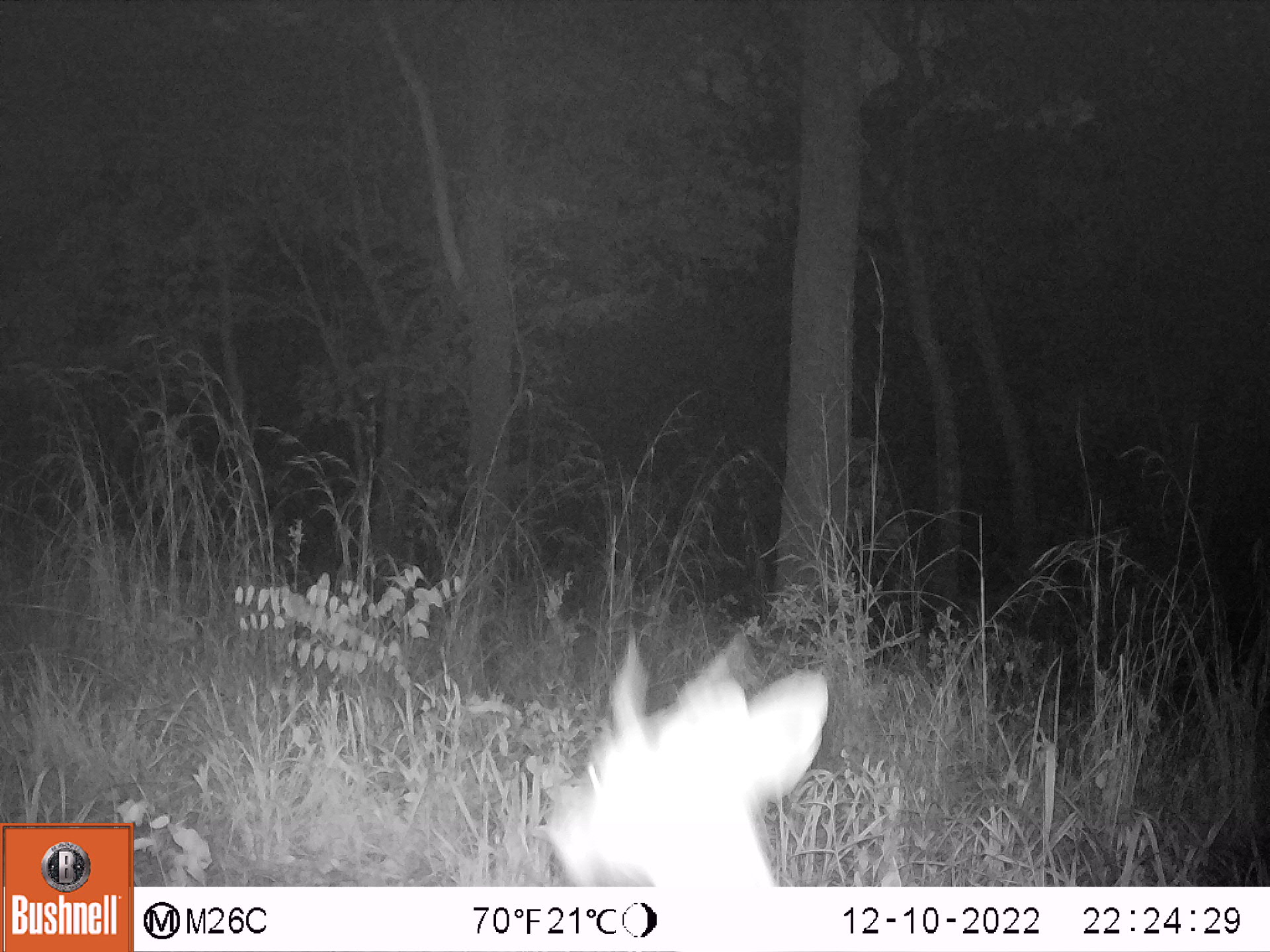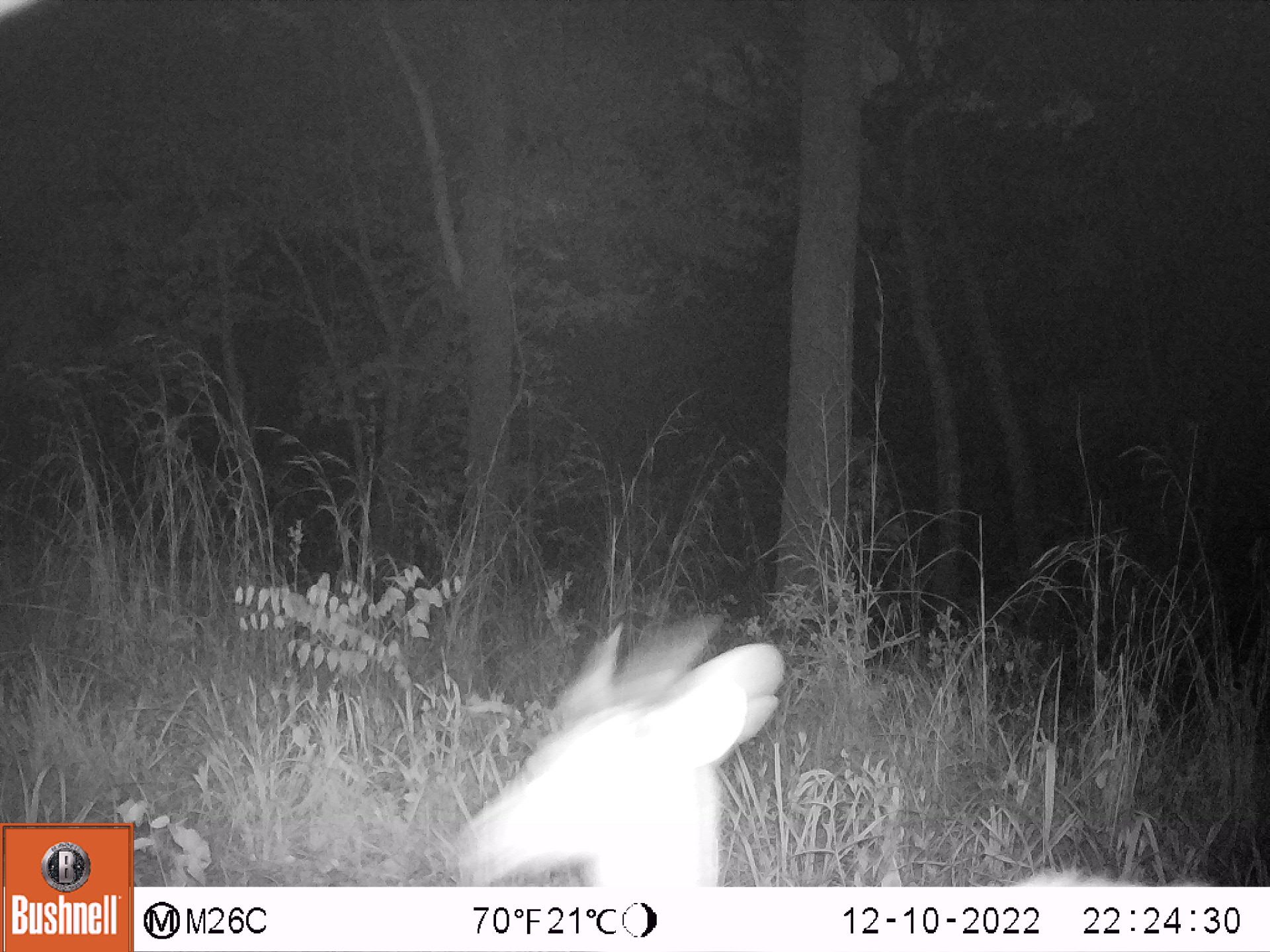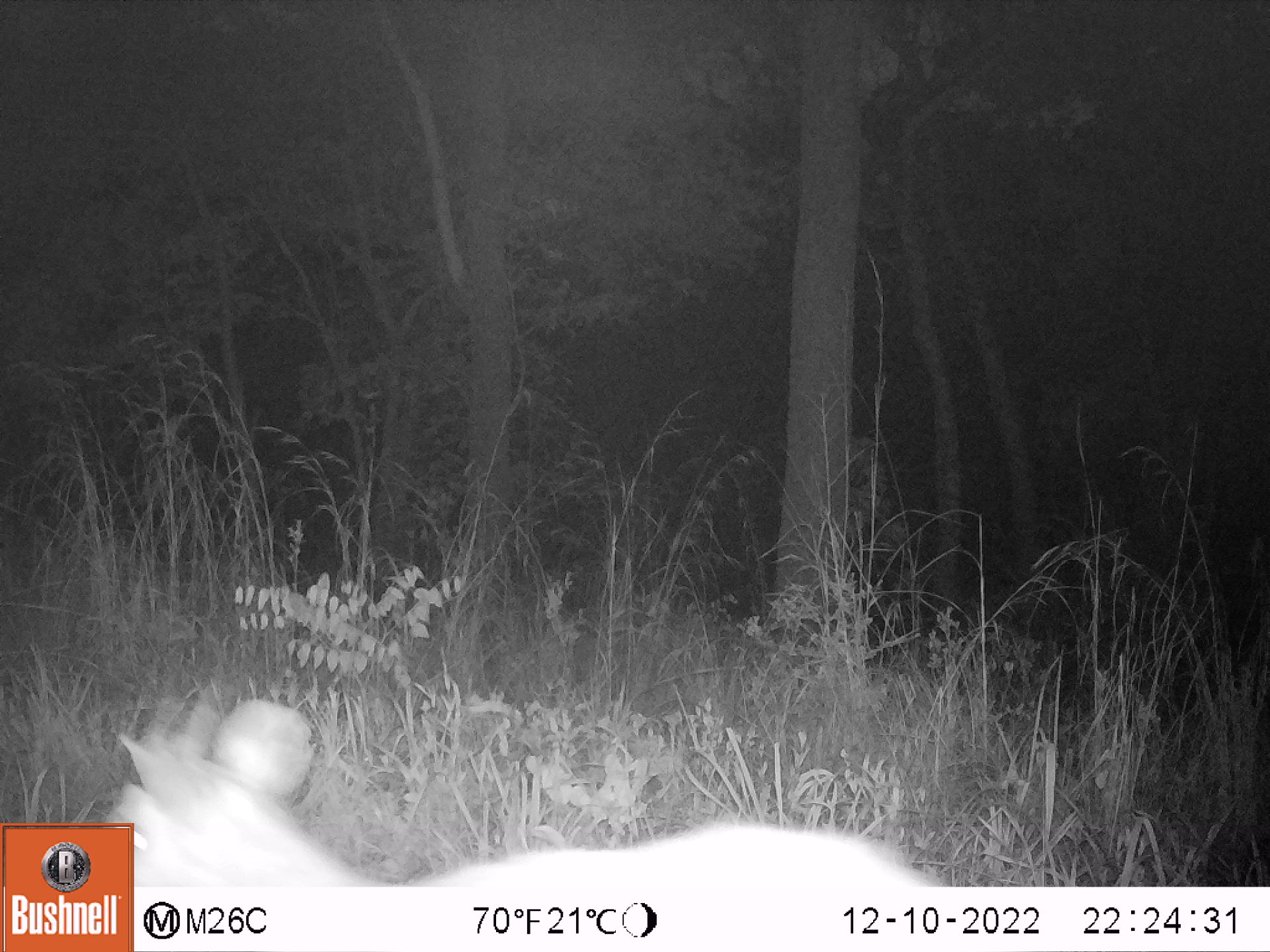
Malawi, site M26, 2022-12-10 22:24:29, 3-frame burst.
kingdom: Animalia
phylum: Chordata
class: Mammalia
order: Artiodactyla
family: Bovidae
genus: Tragelaphus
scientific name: Tragelaphus sylvaticus sylvaticus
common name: cape bushbuck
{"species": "cape bushbuck (Tragelaphus sylvaticus sylvaticus)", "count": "1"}